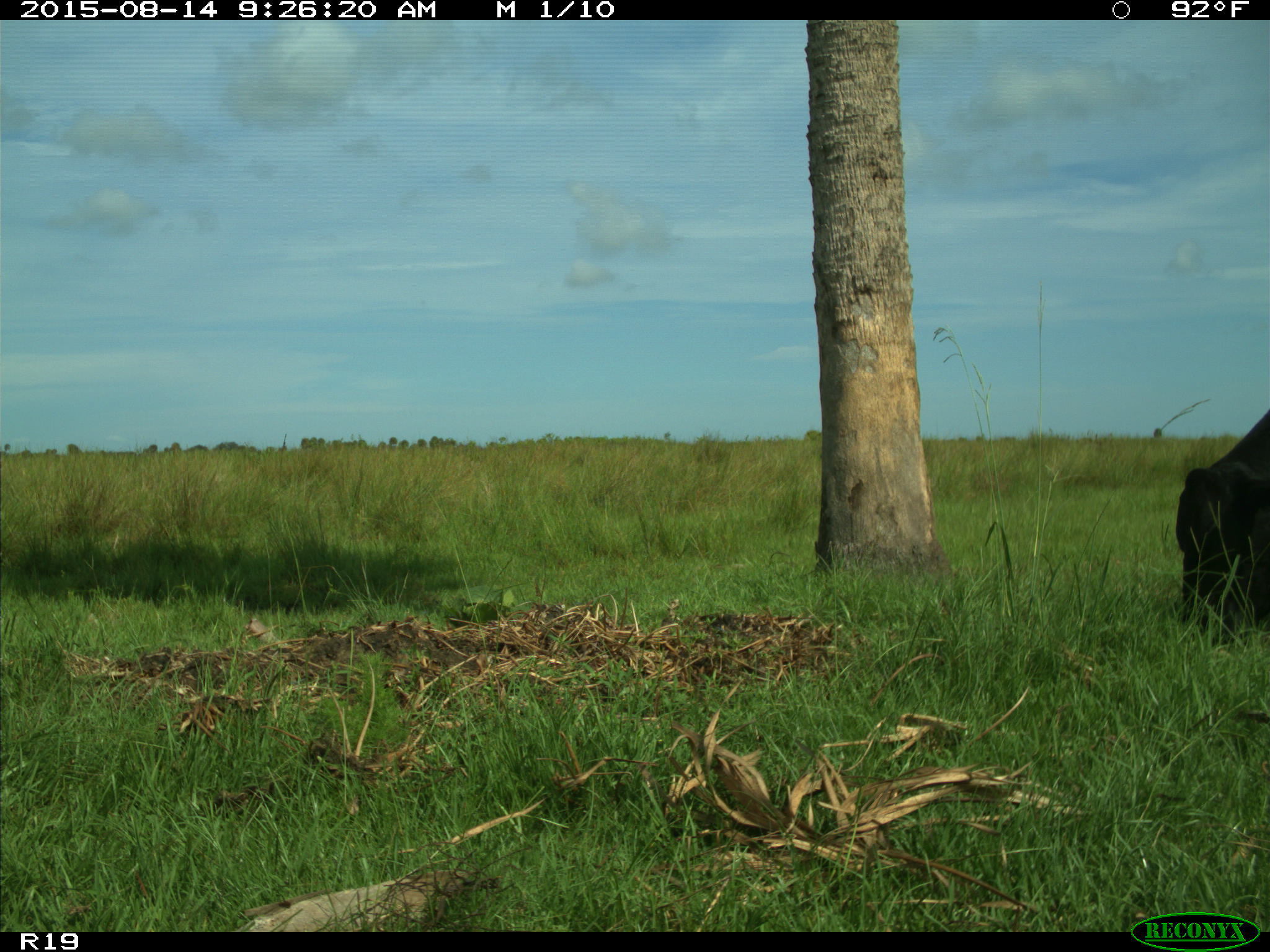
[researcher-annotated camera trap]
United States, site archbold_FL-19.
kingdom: Animalia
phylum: Chordata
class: Mammalia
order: Artiodactyla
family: Bovidae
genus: Bos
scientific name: Bos taurus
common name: domestic cow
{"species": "Bos taurus (domestic cow)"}